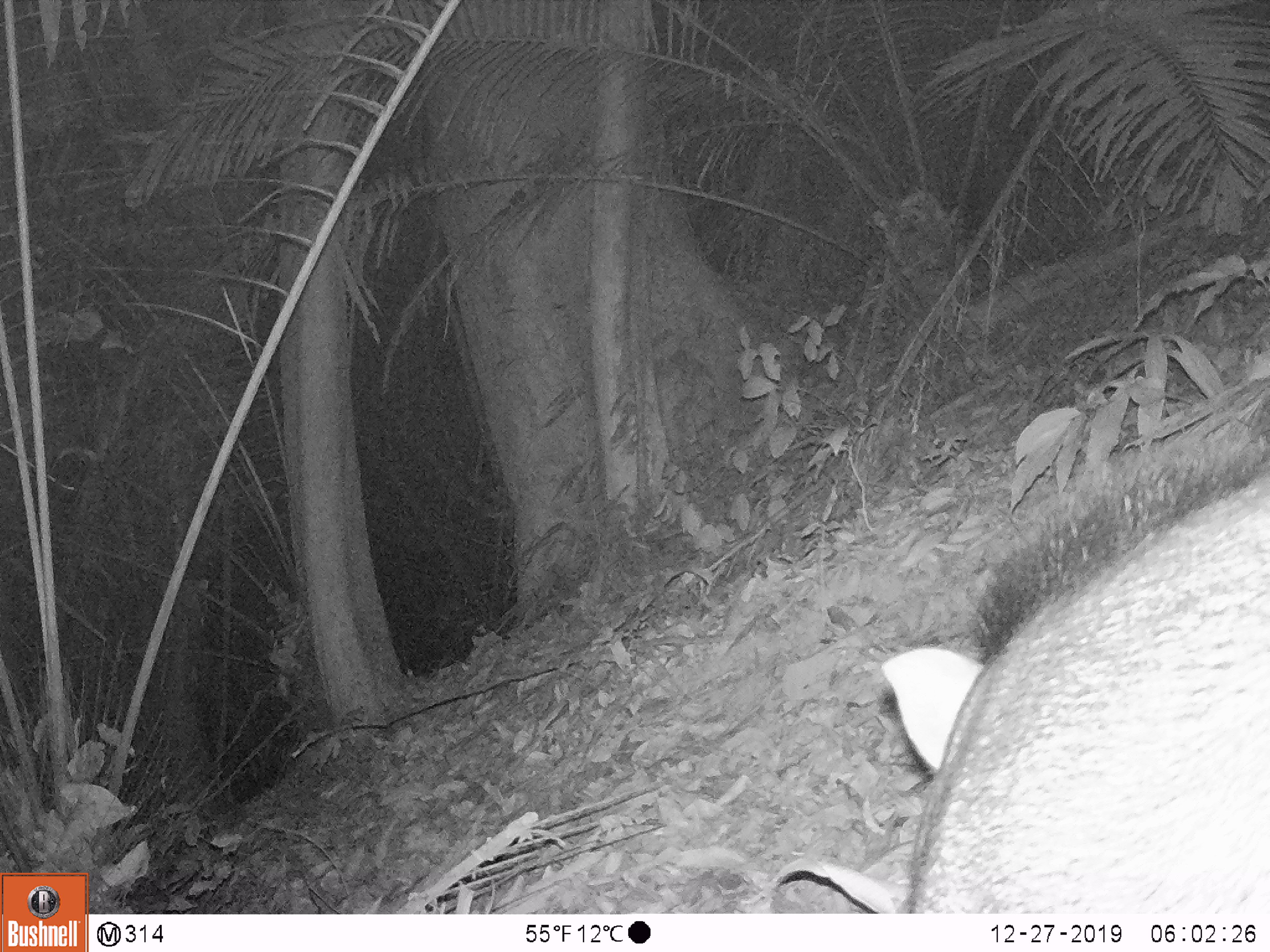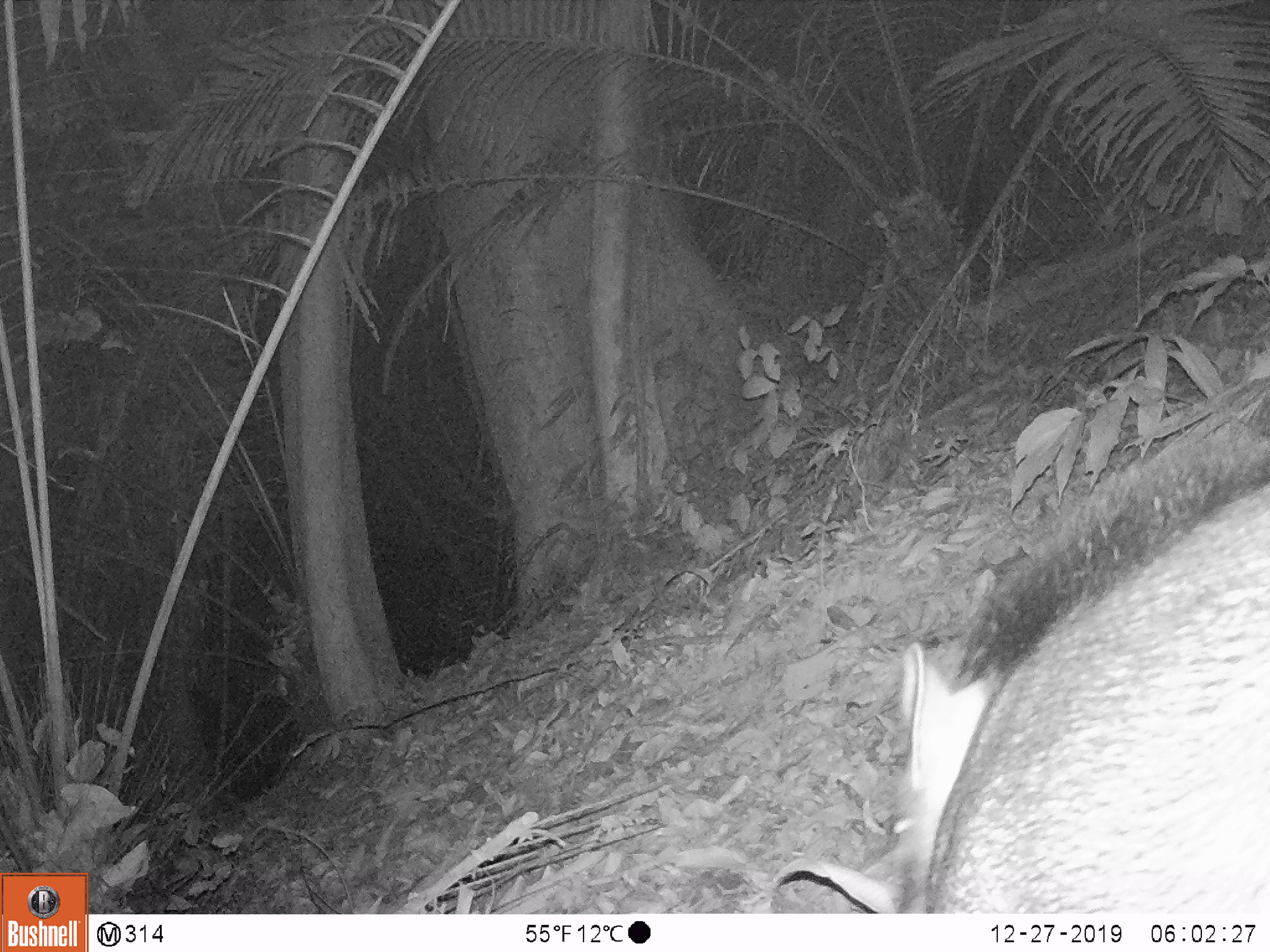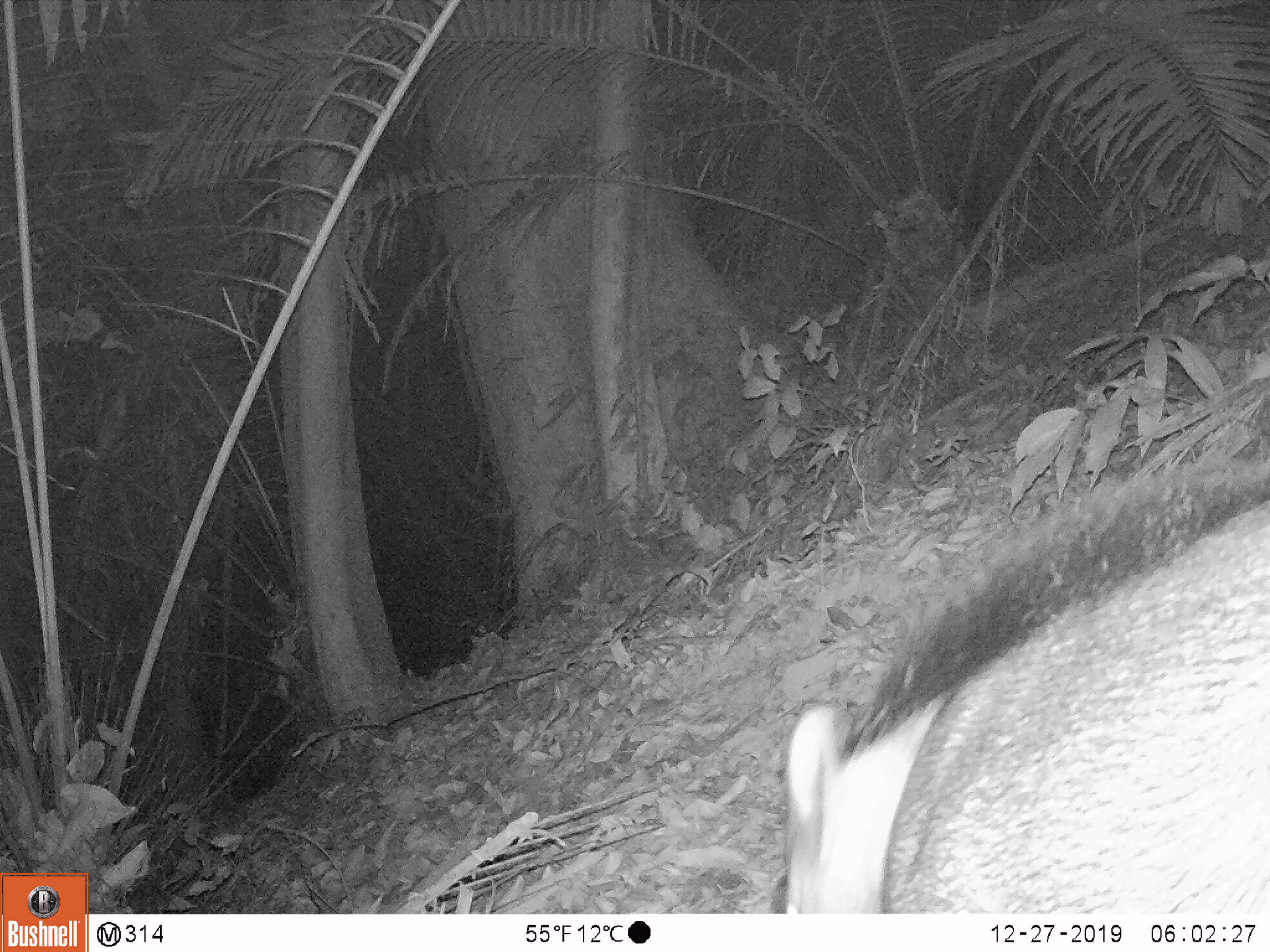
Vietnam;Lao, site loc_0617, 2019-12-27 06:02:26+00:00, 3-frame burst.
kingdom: Animalia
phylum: Chordata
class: Mammalia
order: Artiodactyla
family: Suidae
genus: Sus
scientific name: Sus scrofa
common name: eurasian wild pig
Eurasian wild pig (Sus scrofa). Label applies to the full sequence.